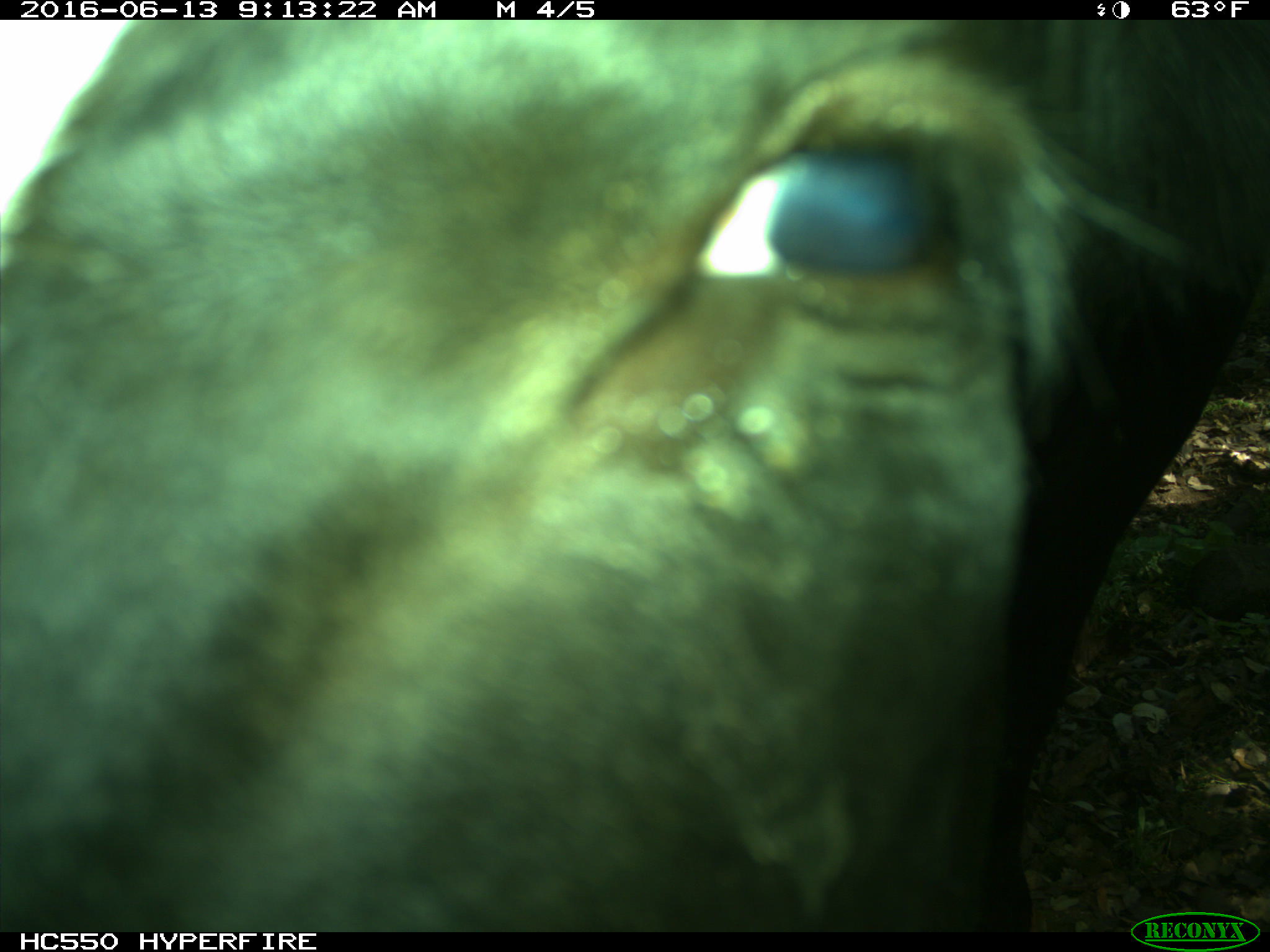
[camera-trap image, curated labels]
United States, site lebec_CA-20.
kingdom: Animalia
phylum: Chordata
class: Mammalia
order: Artiodactyla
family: Bovidae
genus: Bos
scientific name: Bos taurus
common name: domestic cow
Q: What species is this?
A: Bos taurus (domestic cow).